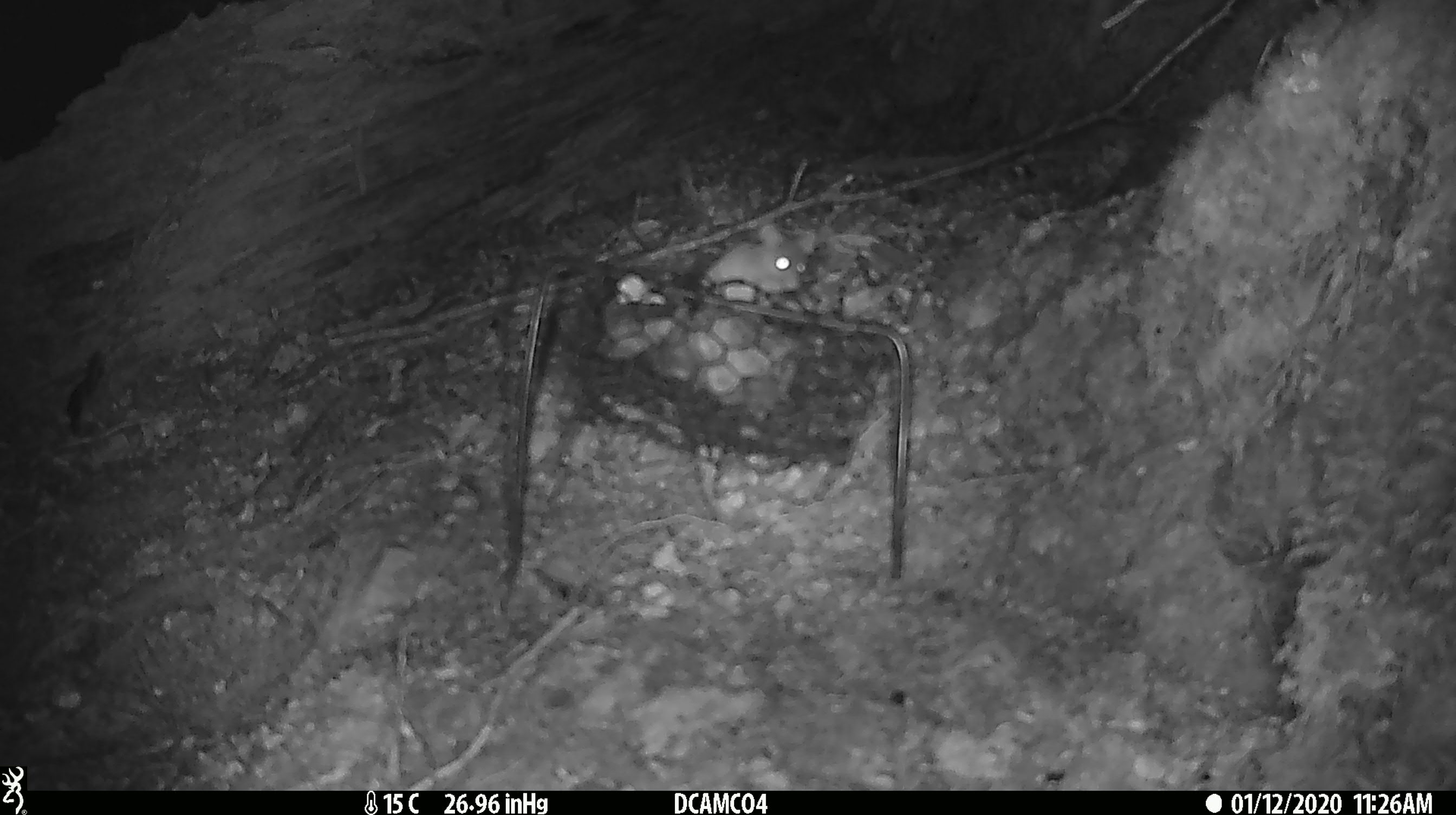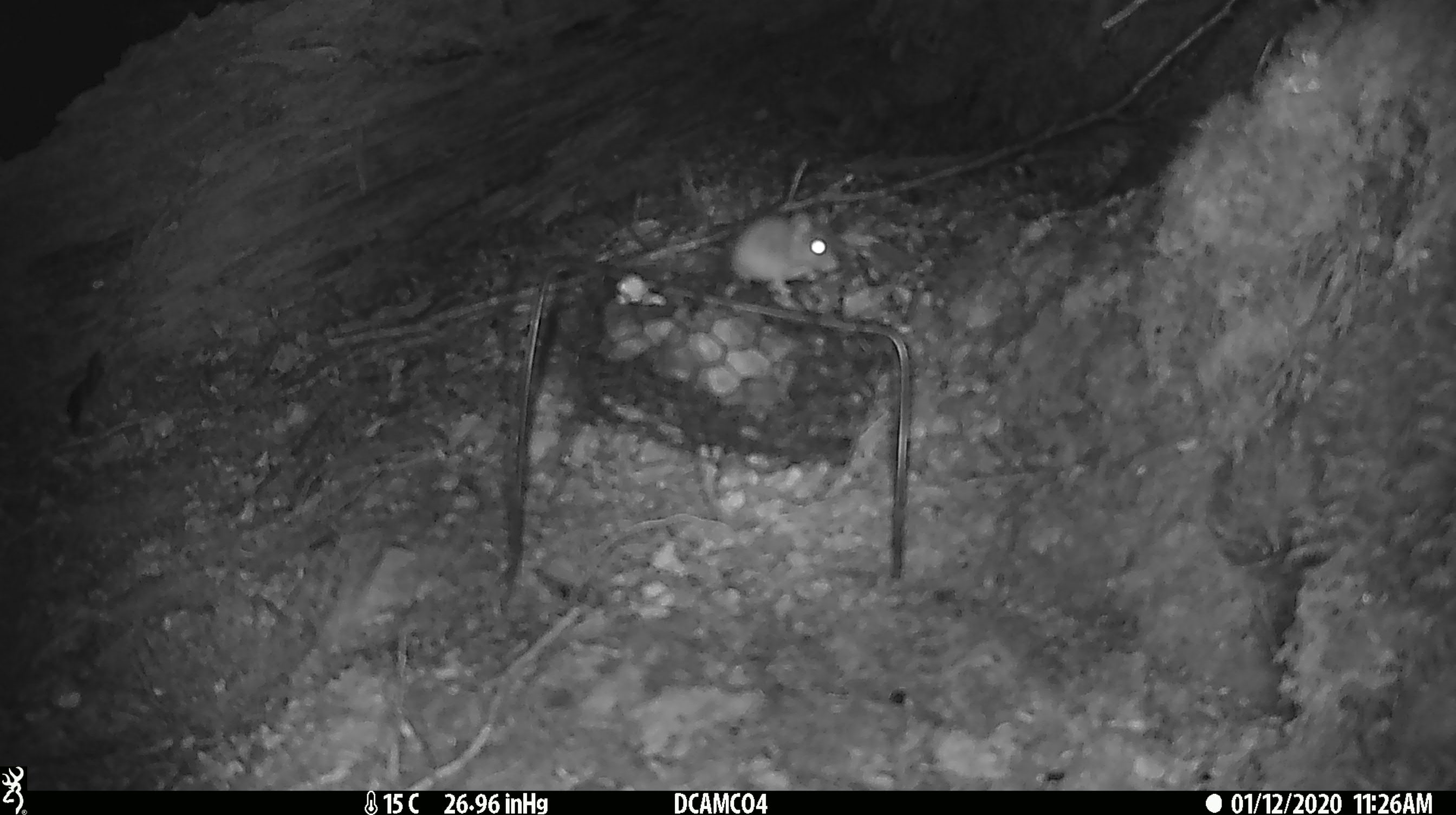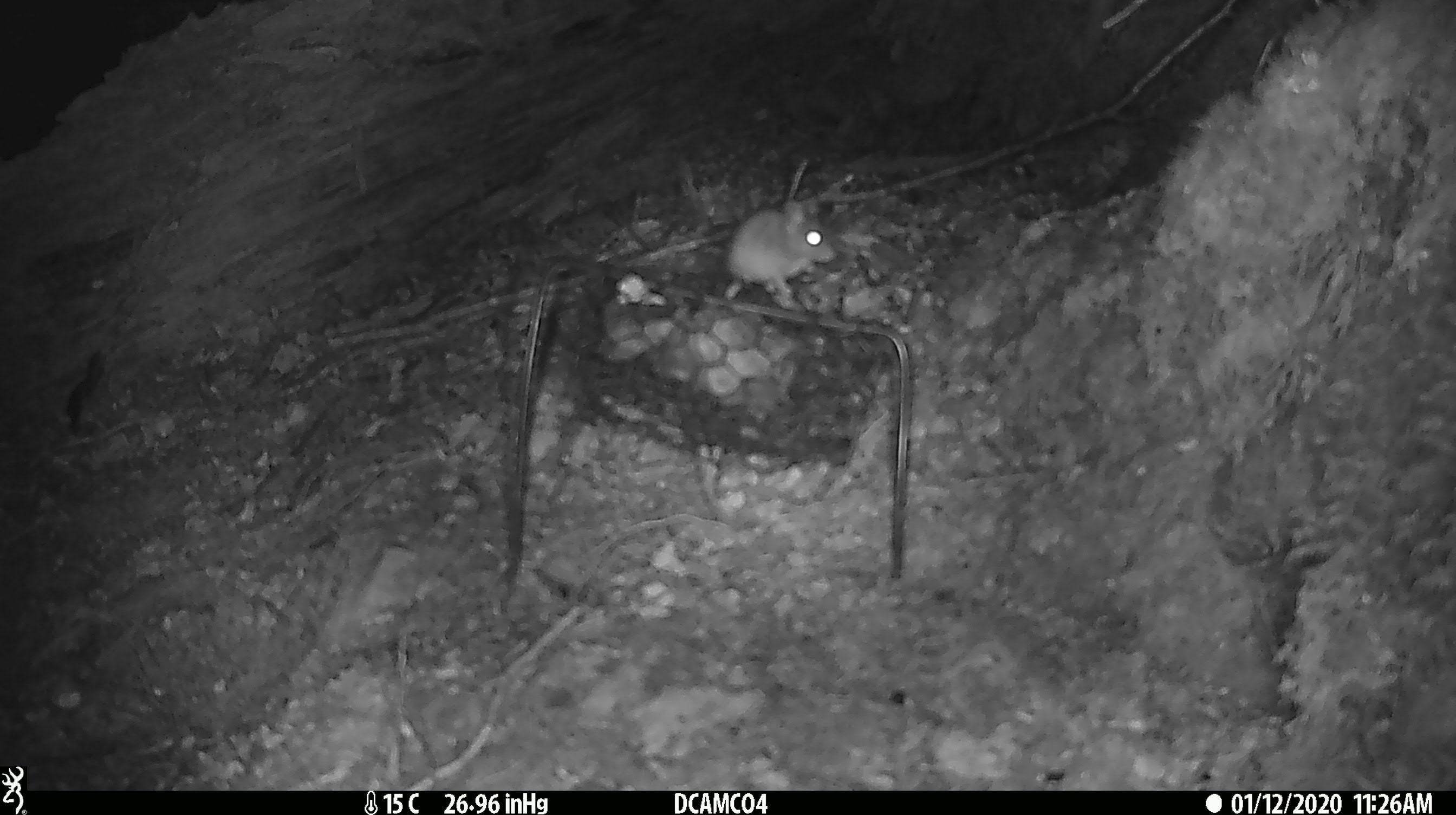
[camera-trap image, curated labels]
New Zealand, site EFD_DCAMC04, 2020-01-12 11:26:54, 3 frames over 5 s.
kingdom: Animalia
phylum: Chordata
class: Mammalia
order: Rodentia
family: Muridae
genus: Mus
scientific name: Mus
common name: mouse